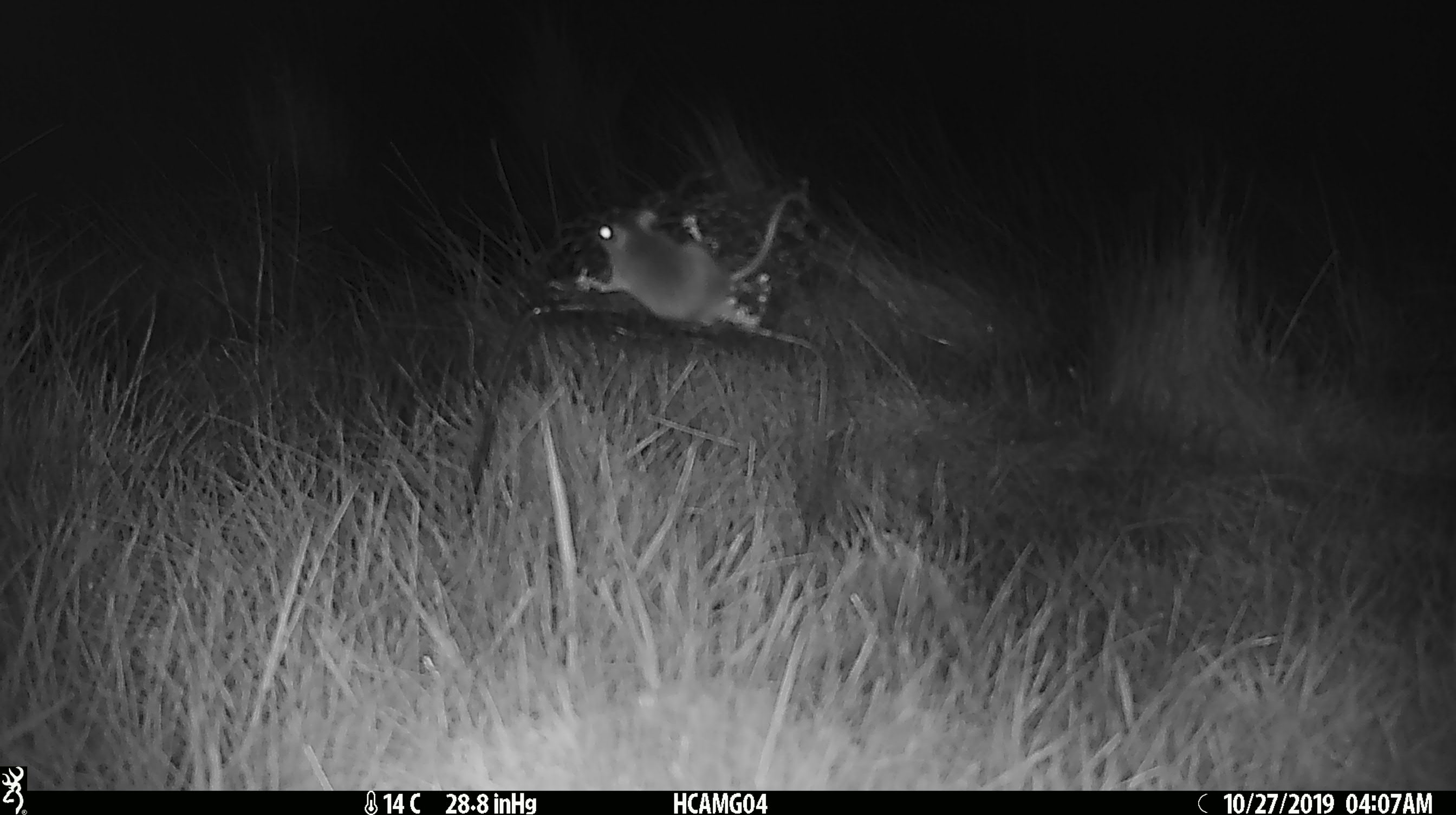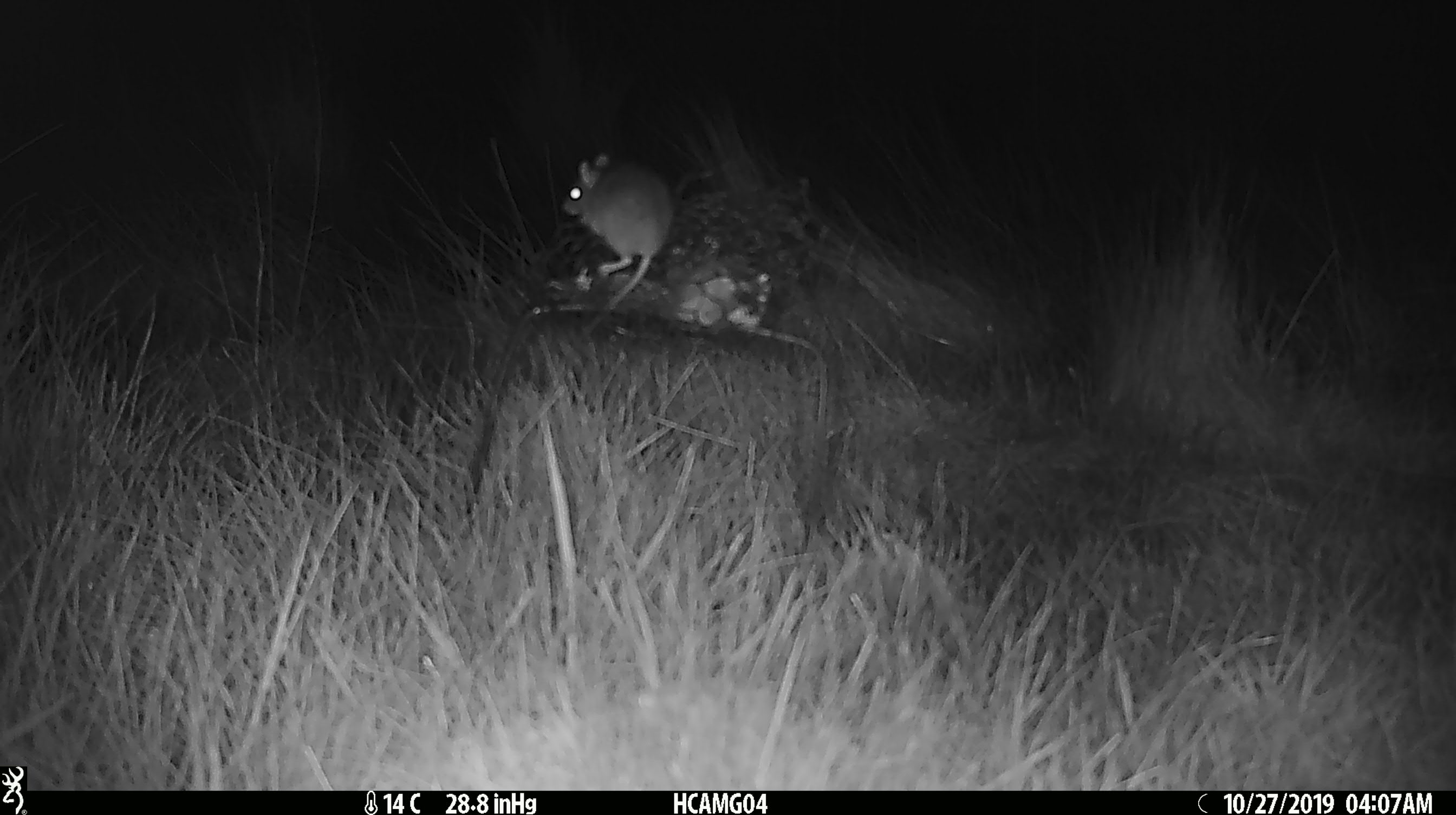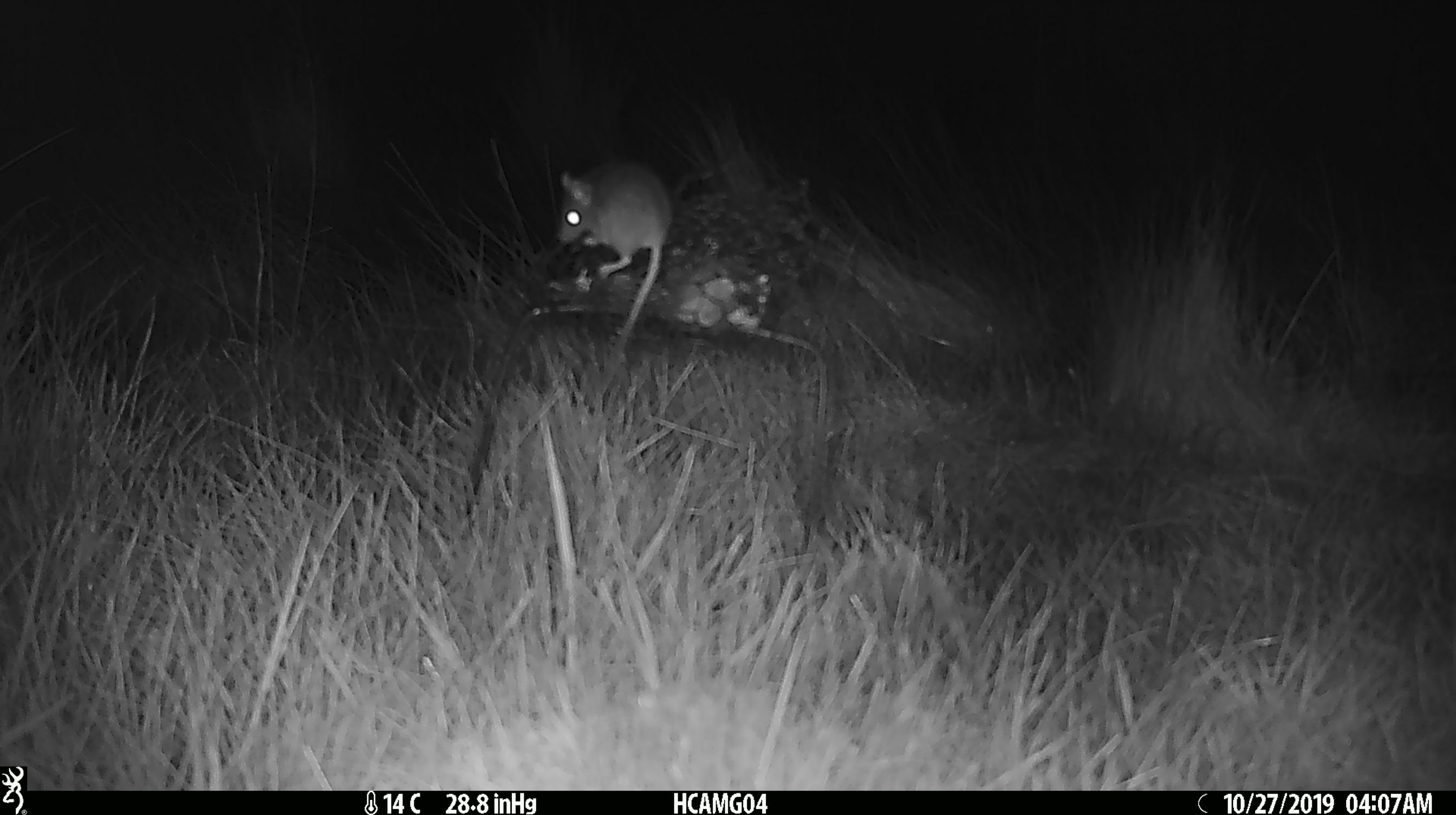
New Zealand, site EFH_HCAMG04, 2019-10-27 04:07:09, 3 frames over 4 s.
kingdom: Animalia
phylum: Chordata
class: Mammalia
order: Rodentia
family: Muridae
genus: Mus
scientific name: Mus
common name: mouse